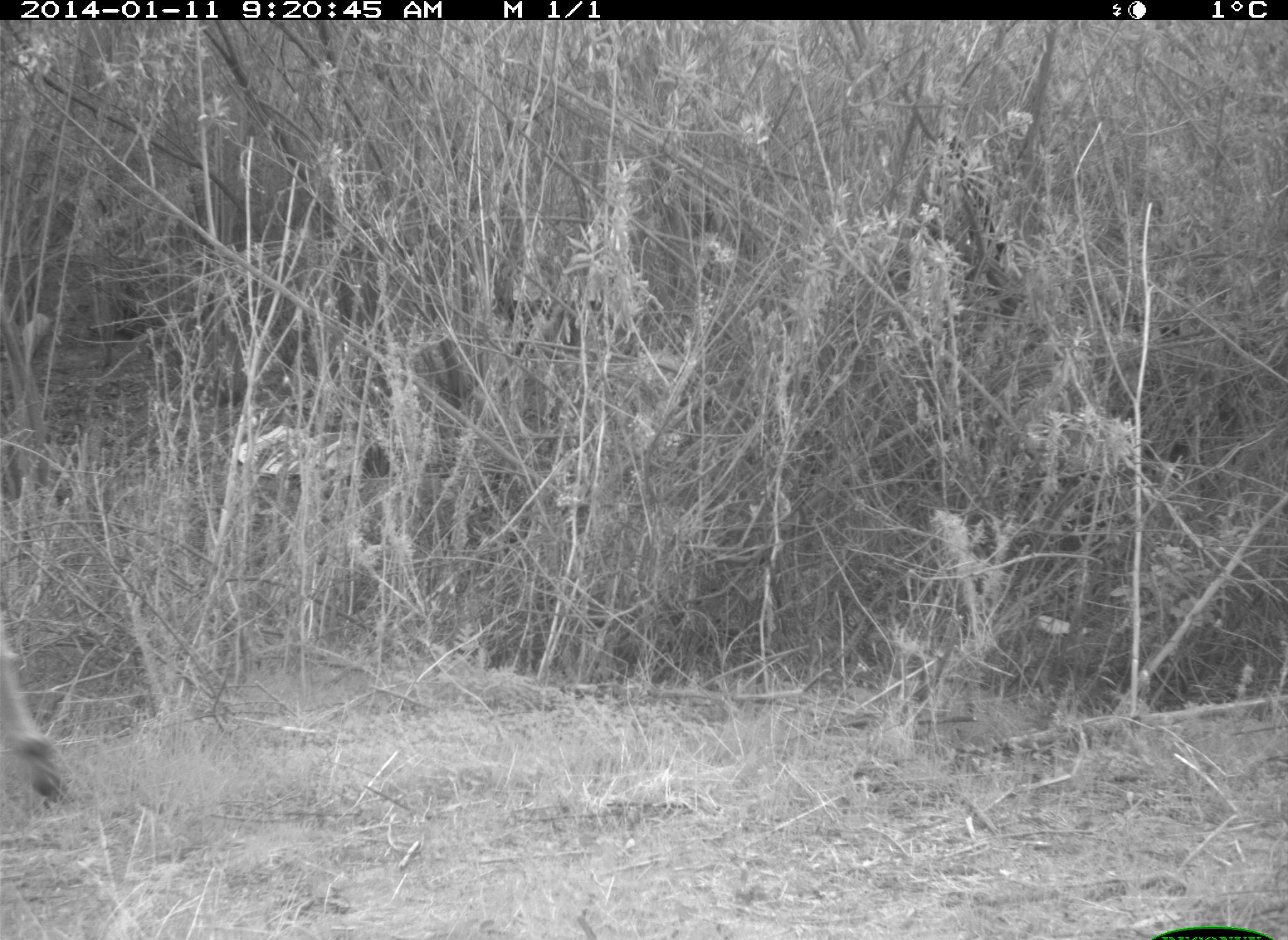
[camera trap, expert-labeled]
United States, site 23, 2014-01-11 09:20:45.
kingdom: Animalia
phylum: Chordata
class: Mammalia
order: Artiodactyla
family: Cervidae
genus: Odocoileus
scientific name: Odocoileus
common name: deer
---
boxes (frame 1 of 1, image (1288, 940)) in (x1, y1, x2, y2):
deer: (0, 633, 62, 803)